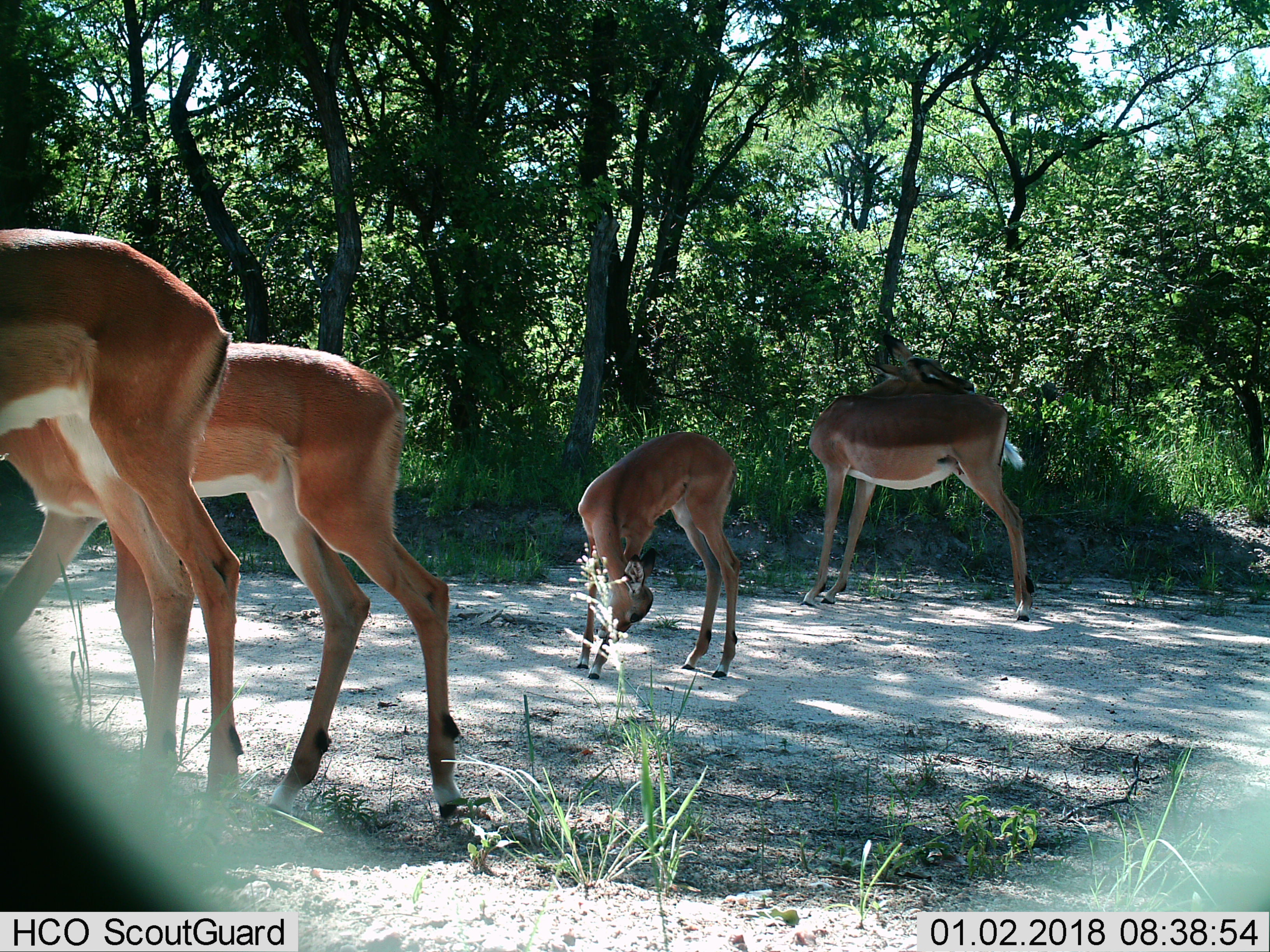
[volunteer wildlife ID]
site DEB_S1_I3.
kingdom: Animalia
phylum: Chordata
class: Mammalia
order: Artiodactyla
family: Bovidae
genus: Aepyceros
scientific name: Aepyceros melampus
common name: impala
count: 4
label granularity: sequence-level